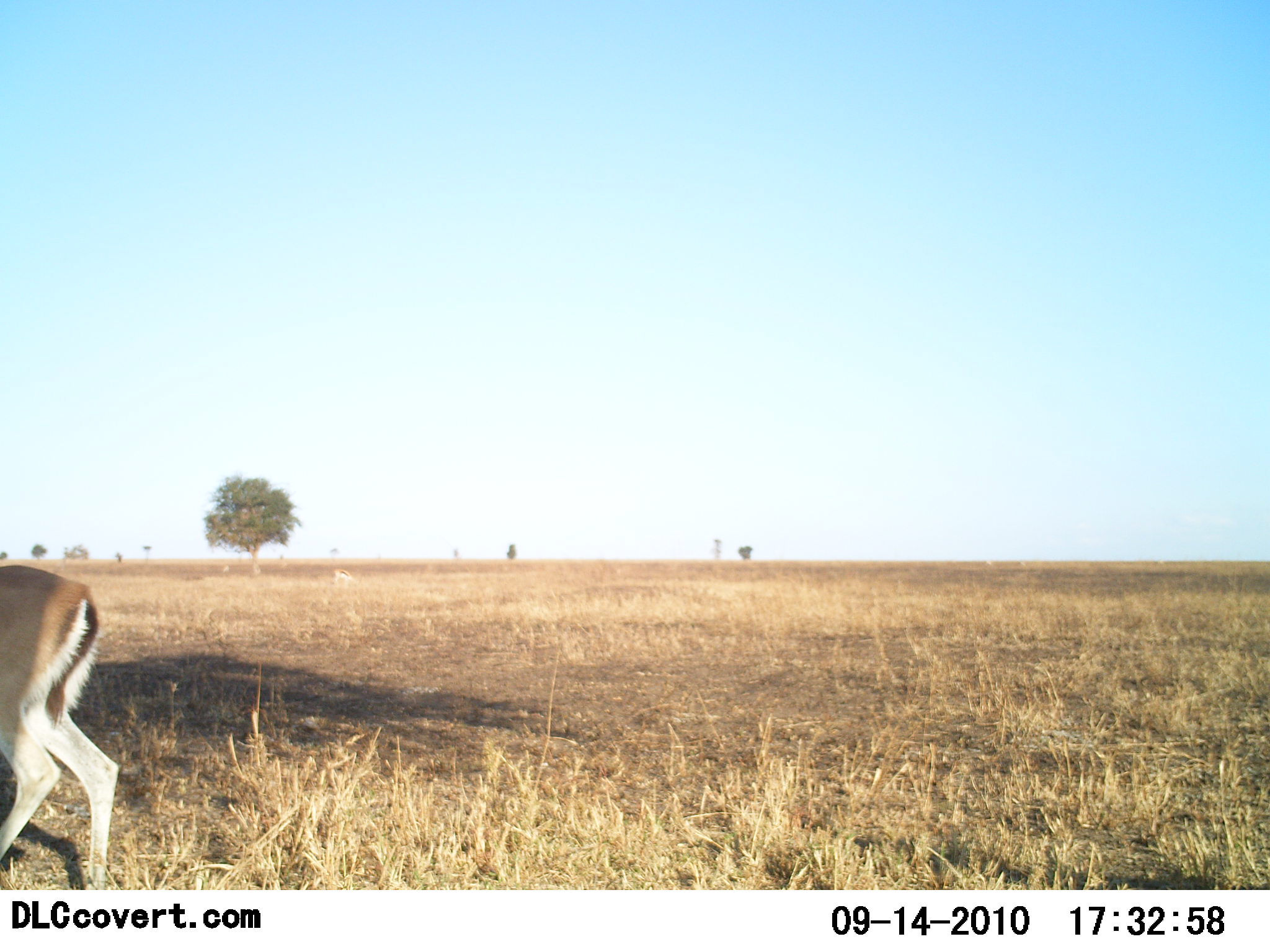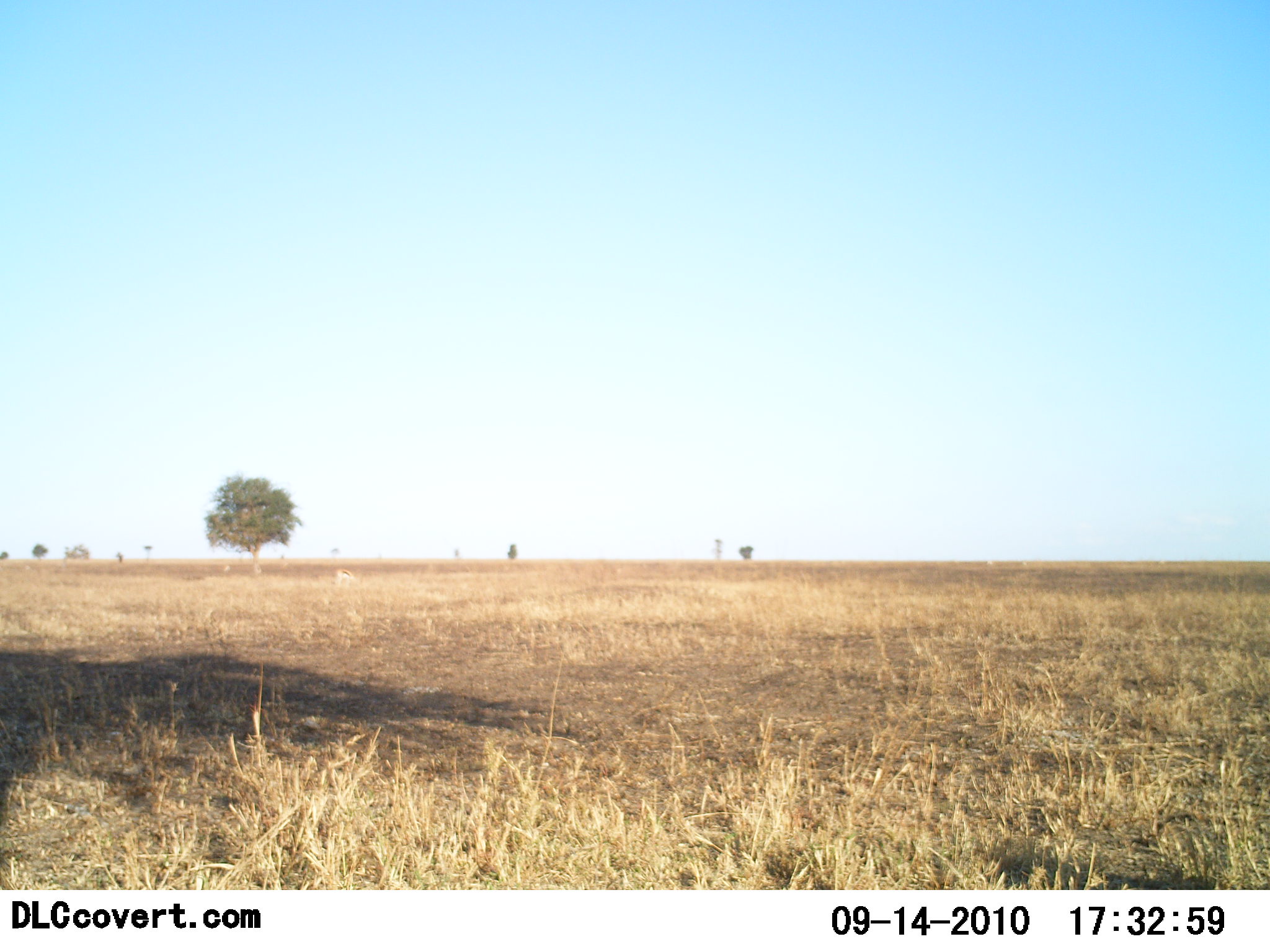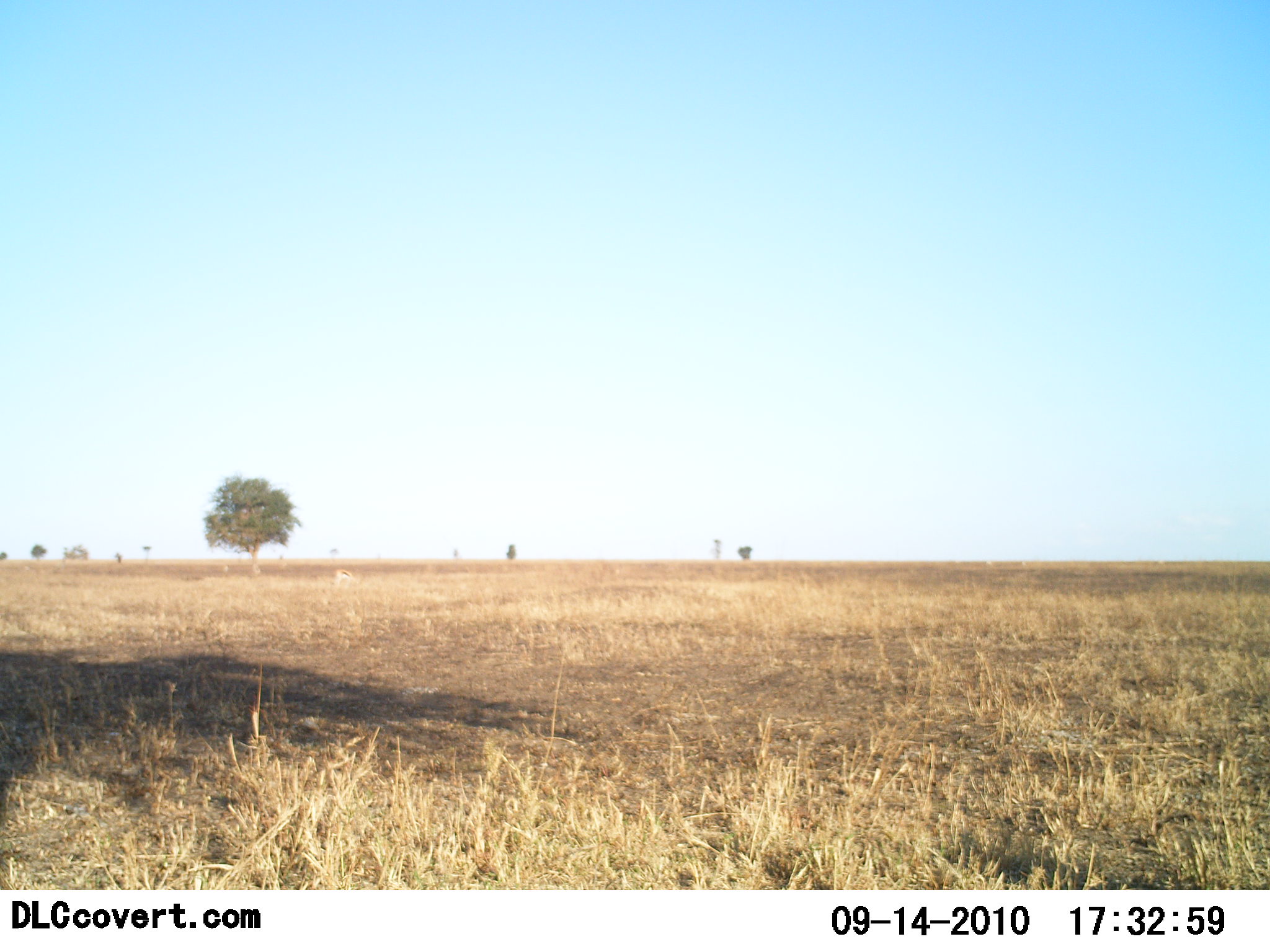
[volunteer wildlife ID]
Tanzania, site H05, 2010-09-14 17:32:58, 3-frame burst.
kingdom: Animalia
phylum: Chordata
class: Mammalia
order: Artiodactyla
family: Bovidae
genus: Eudorcas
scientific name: Eudorcas thomsonii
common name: thomson's gazelle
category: gazellethomsons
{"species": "gazellethomsons (thomson's gazelle) (Eudorcas thomsonii)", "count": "1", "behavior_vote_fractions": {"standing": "17%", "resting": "0%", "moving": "92%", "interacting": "0%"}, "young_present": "0%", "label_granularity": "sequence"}